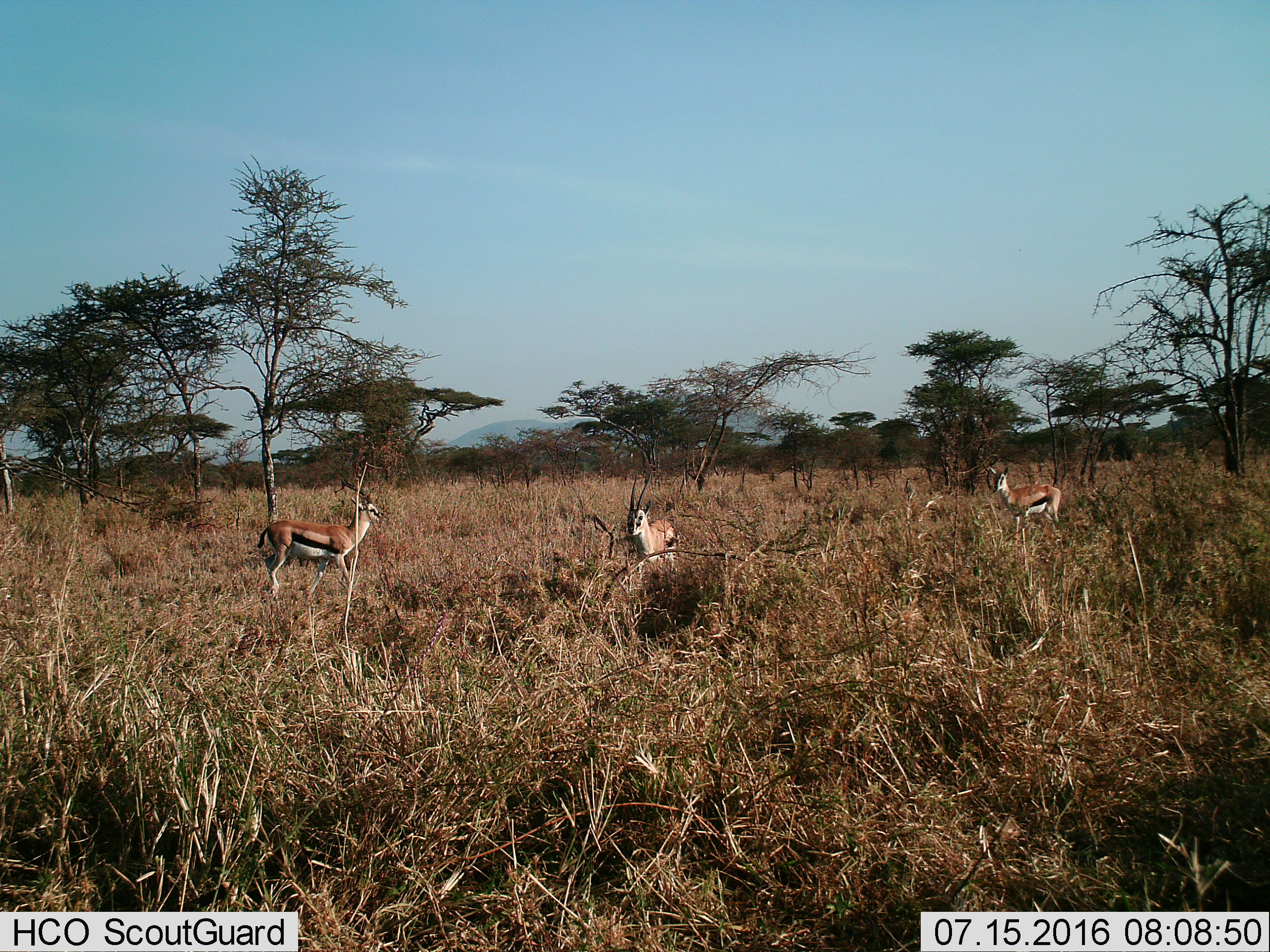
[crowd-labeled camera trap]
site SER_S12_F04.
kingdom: Animalia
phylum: Chordata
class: Mammalia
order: Artiodactyla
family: Bovidae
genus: Eudorcas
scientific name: Eudorcas thomsonii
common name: thomson's gazelle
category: gazellethomsons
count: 3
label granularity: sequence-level